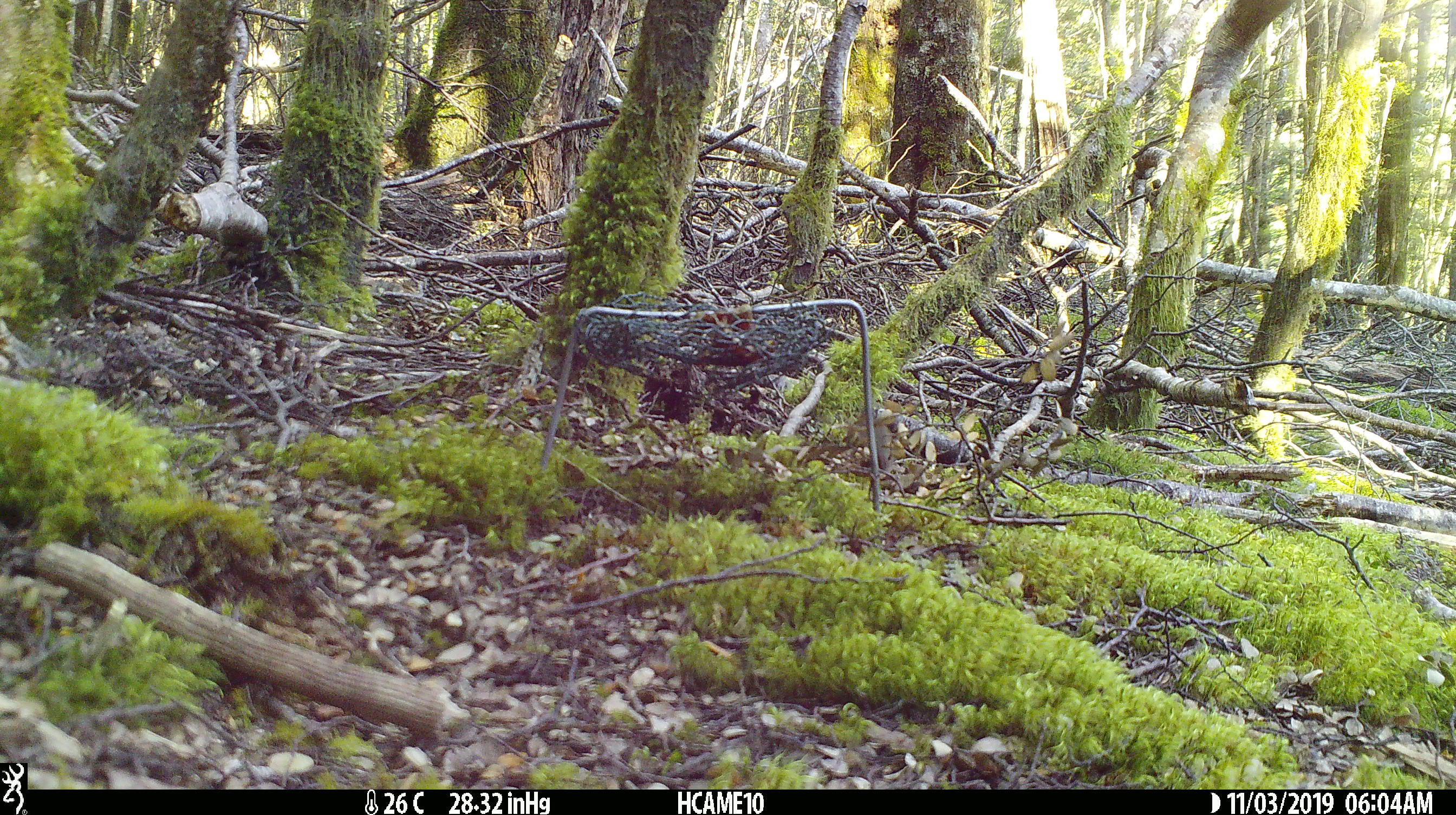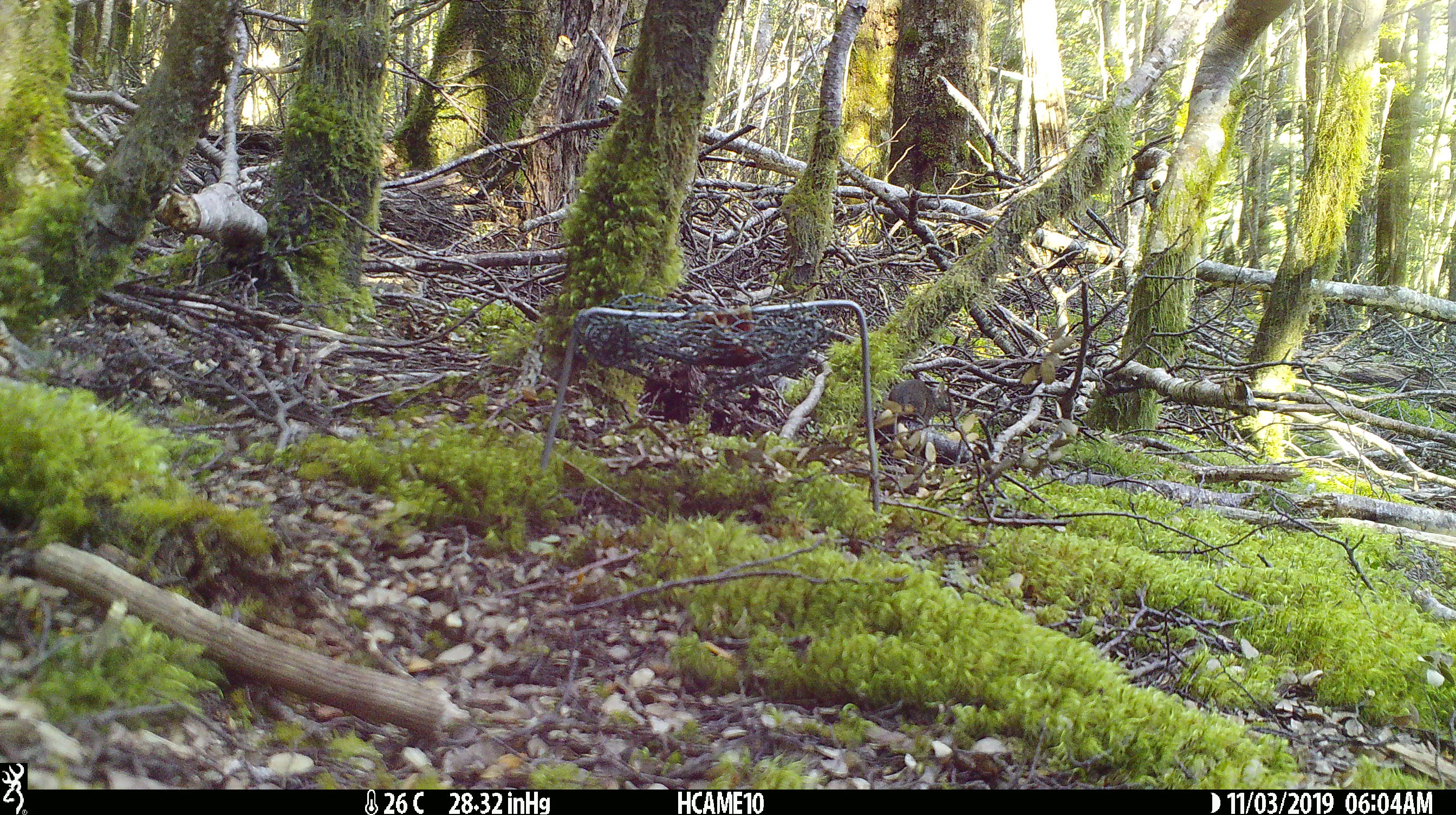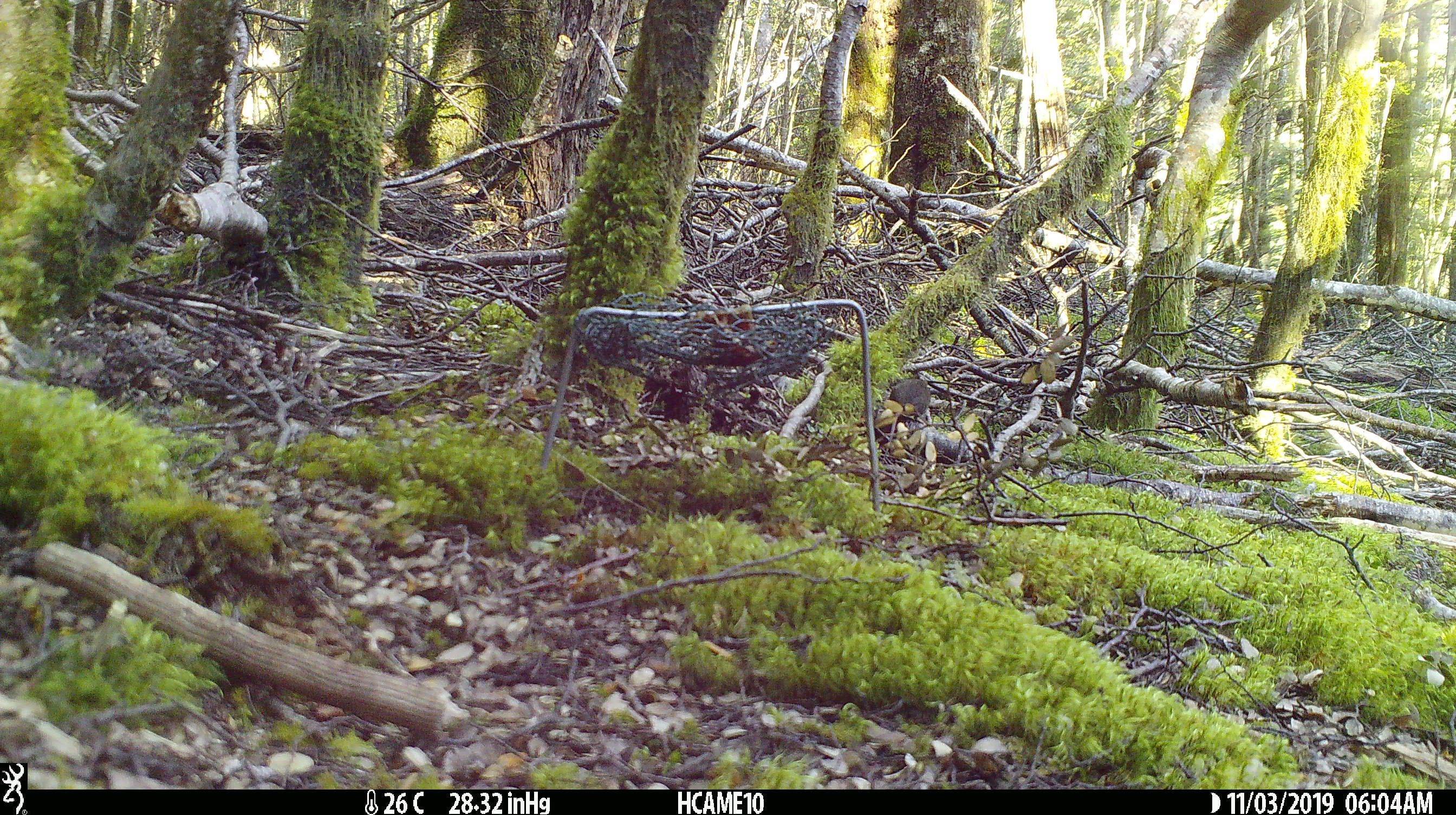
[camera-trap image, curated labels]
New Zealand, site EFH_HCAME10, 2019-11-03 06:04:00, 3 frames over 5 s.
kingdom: Animalia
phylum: Chordata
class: Mammalia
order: Rodentia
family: Muridae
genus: Mus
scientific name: Mus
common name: mouse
Mouse (Mus).